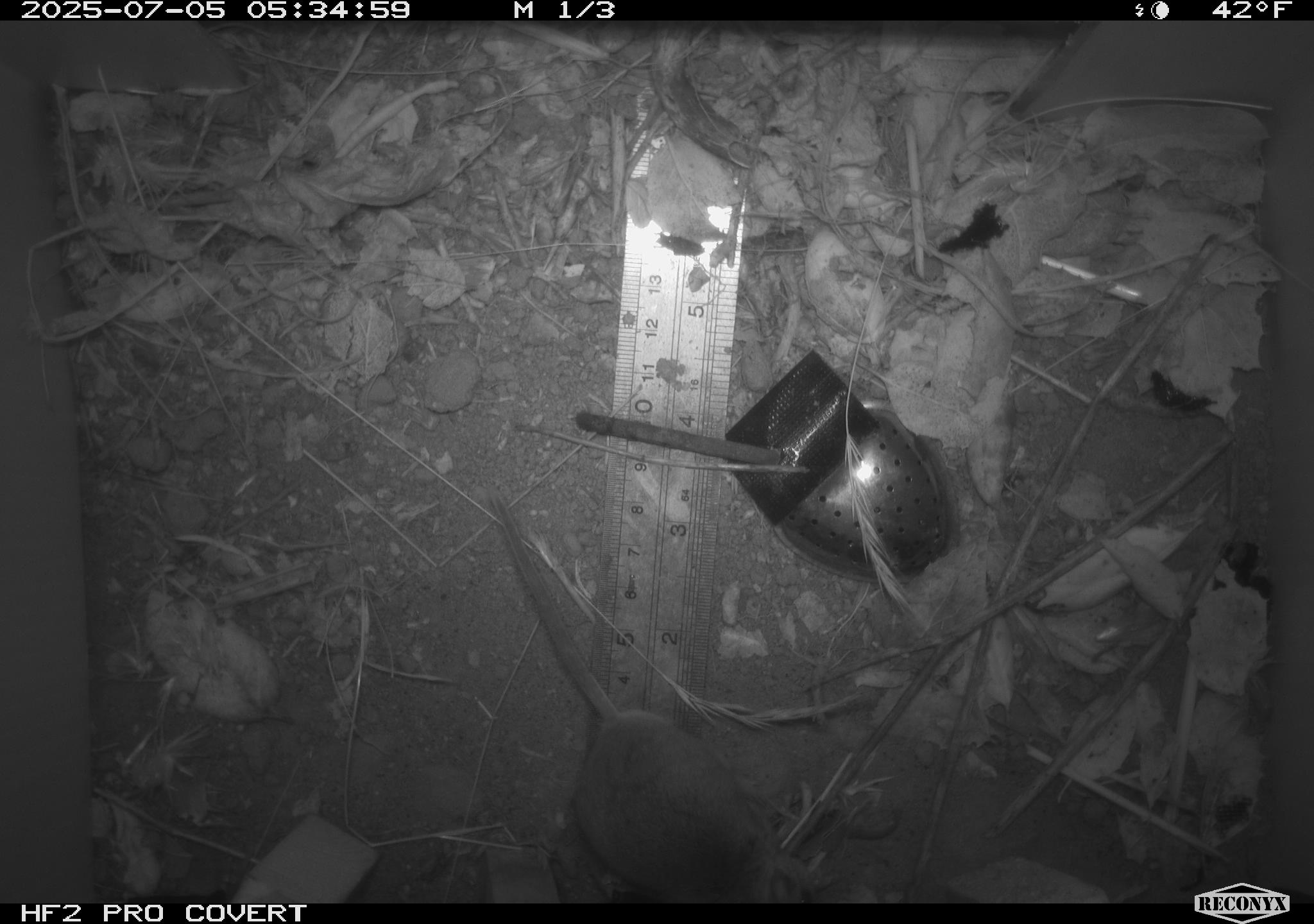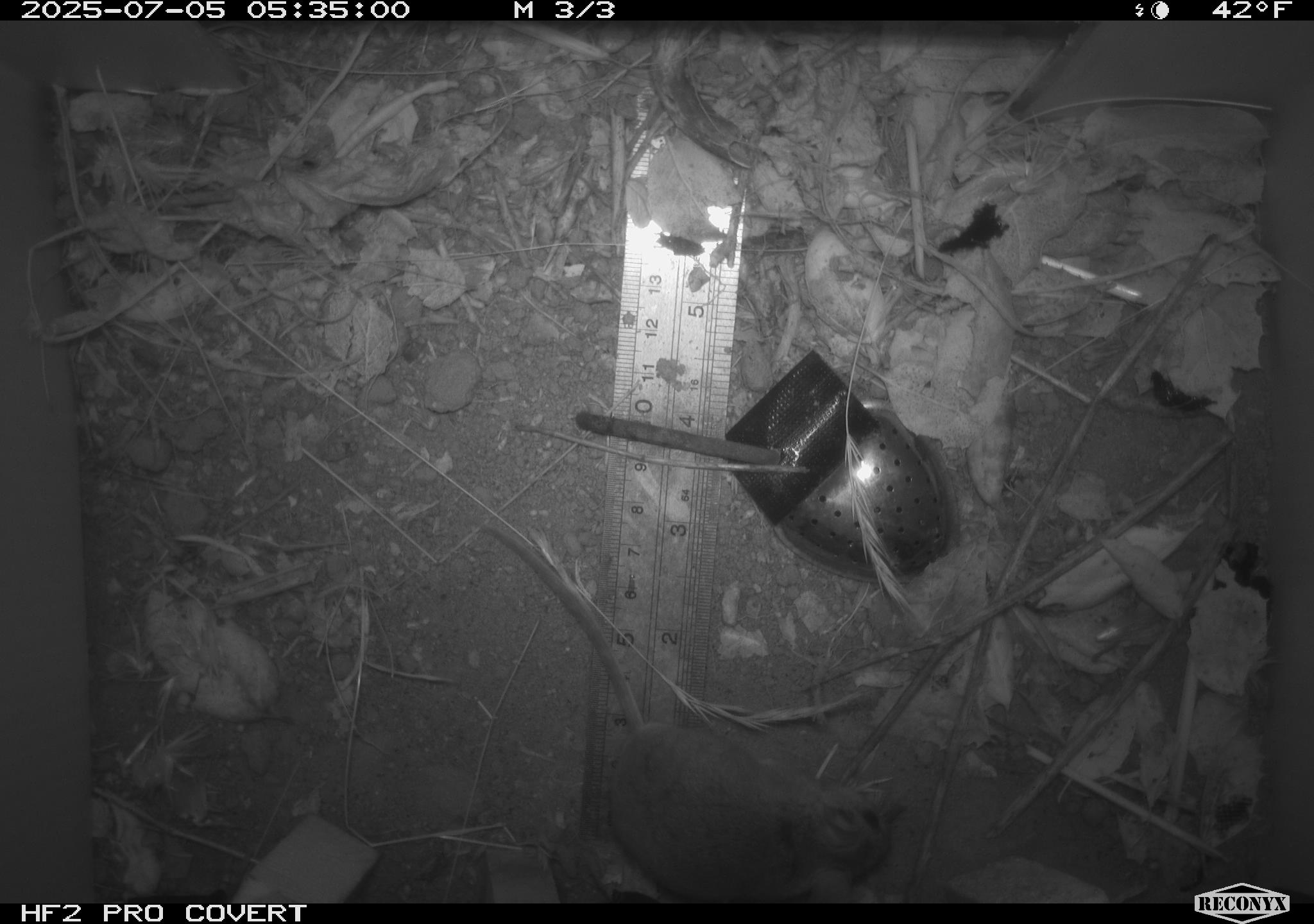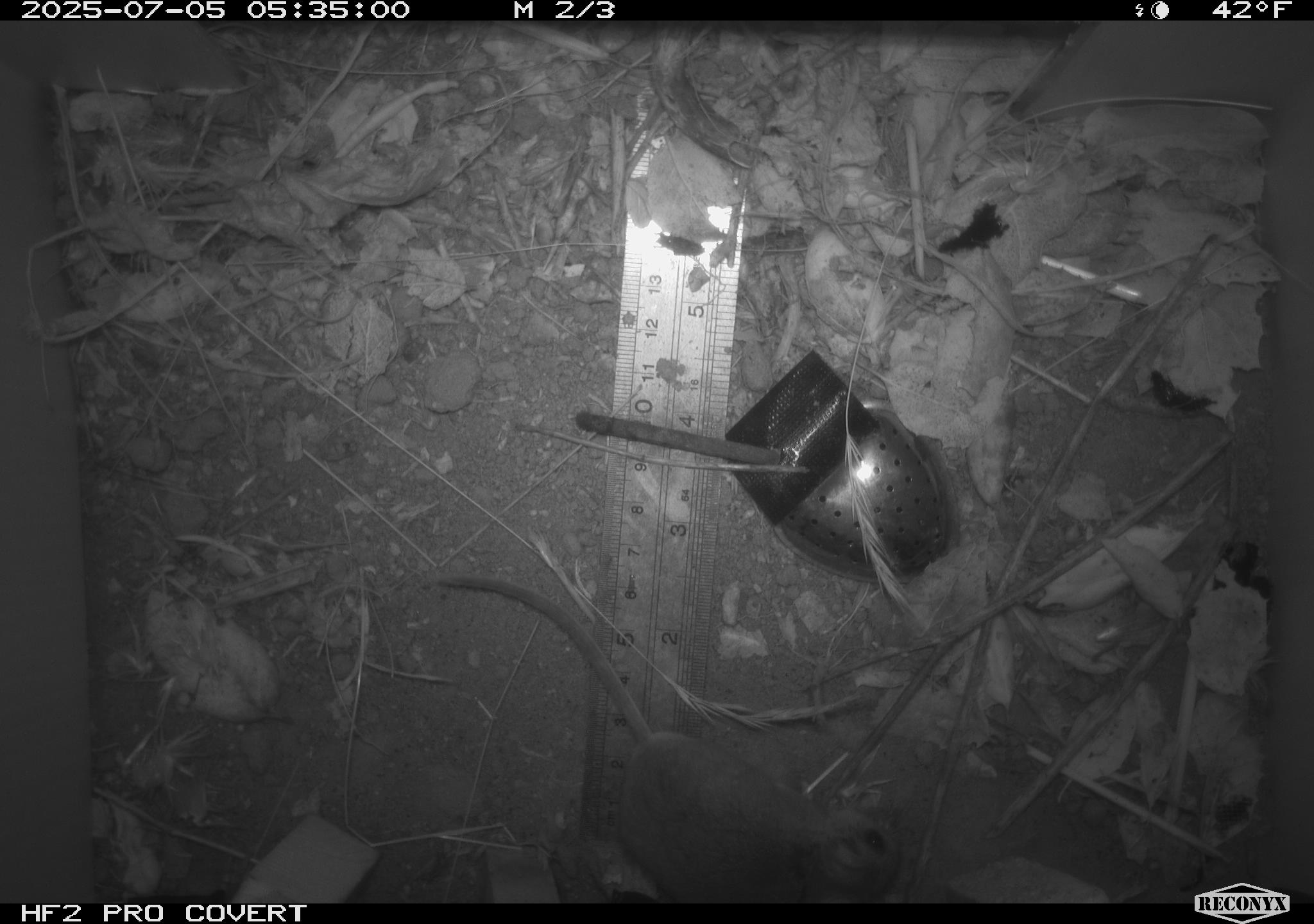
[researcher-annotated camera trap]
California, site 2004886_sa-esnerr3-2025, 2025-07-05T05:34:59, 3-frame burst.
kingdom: Animalia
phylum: Chordata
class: Mammalia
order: Rodentia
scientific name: Rodentia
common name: rodent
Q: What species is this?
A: Rodent (Rodentia).